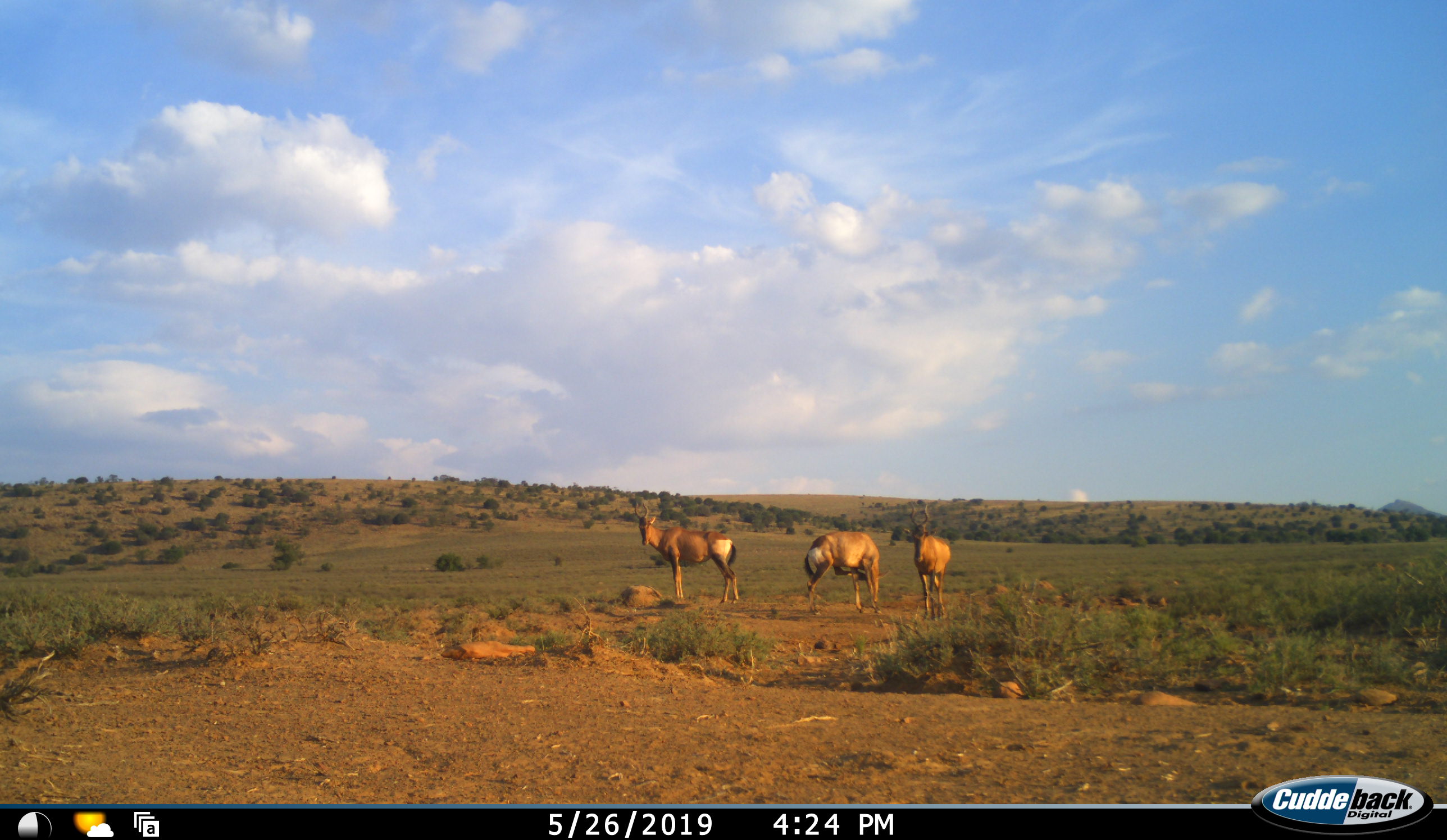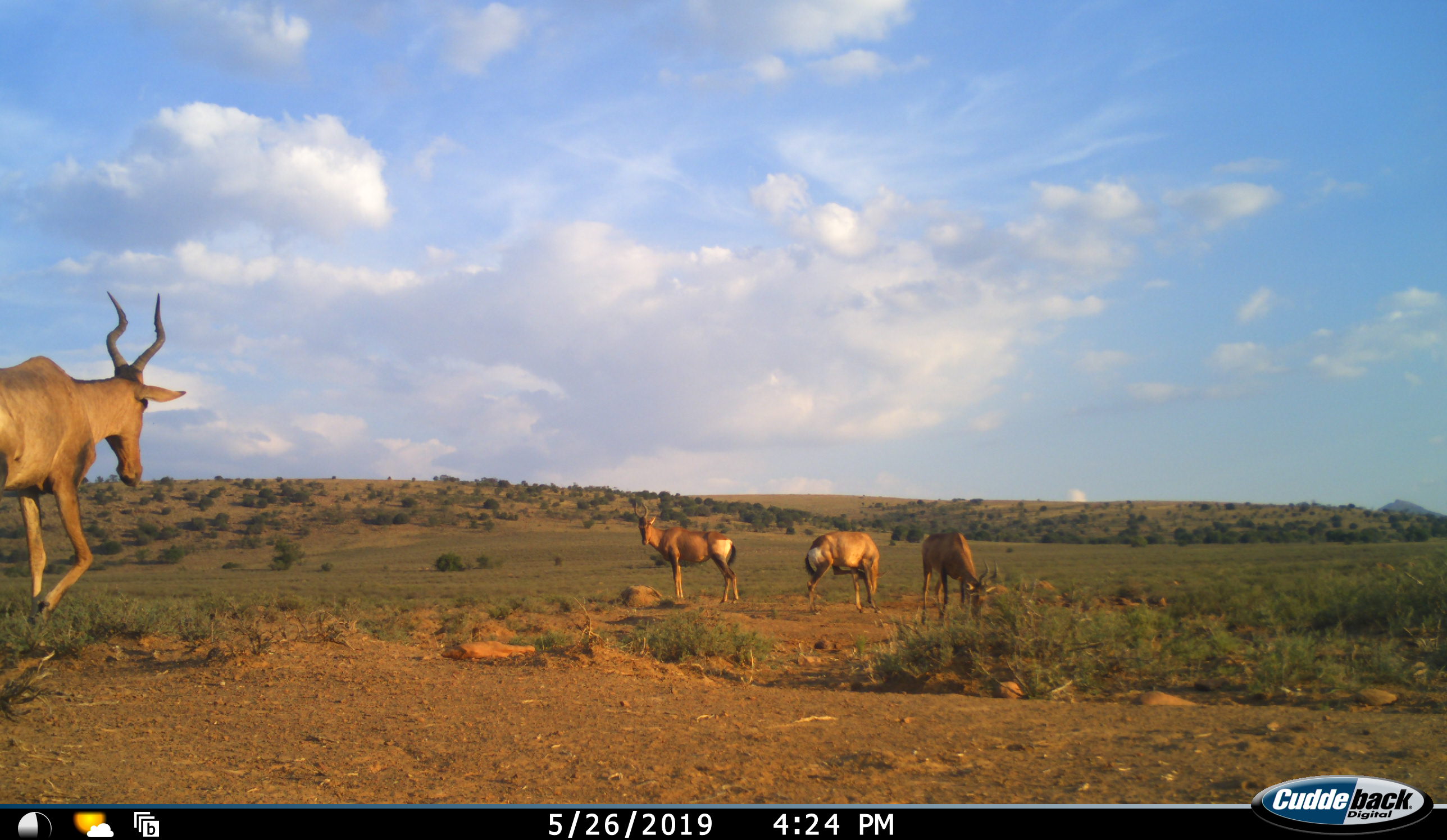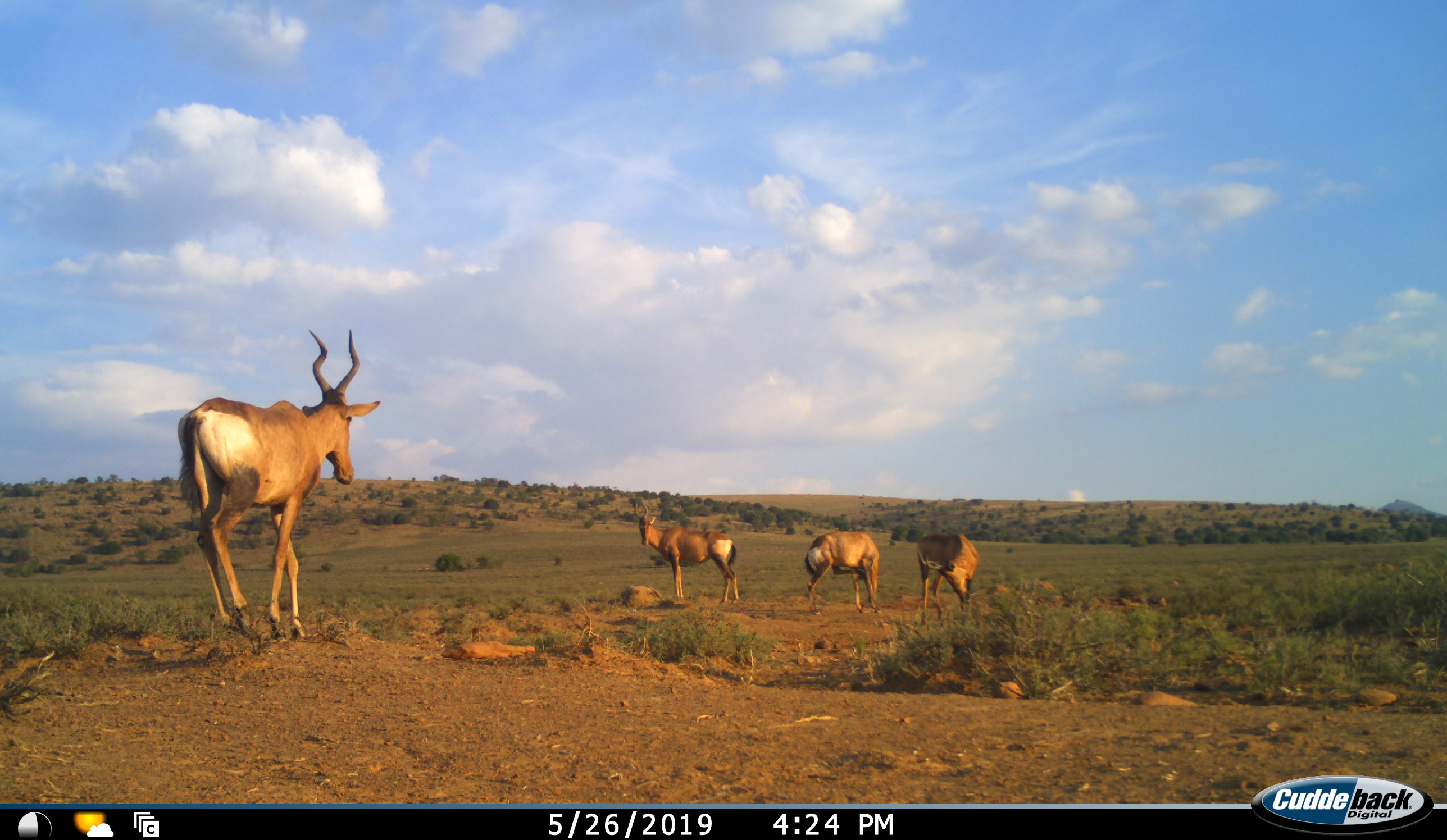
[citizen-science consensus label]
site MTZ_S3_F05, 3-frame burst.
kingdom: Animalia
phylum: Chordata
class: Mammalia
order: Artiodactyla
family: Bovidae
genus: Alcelaphus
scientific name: Alcelaphus buselaphus caama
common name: red hartebeest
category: hartebeestred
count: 4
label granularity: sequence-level